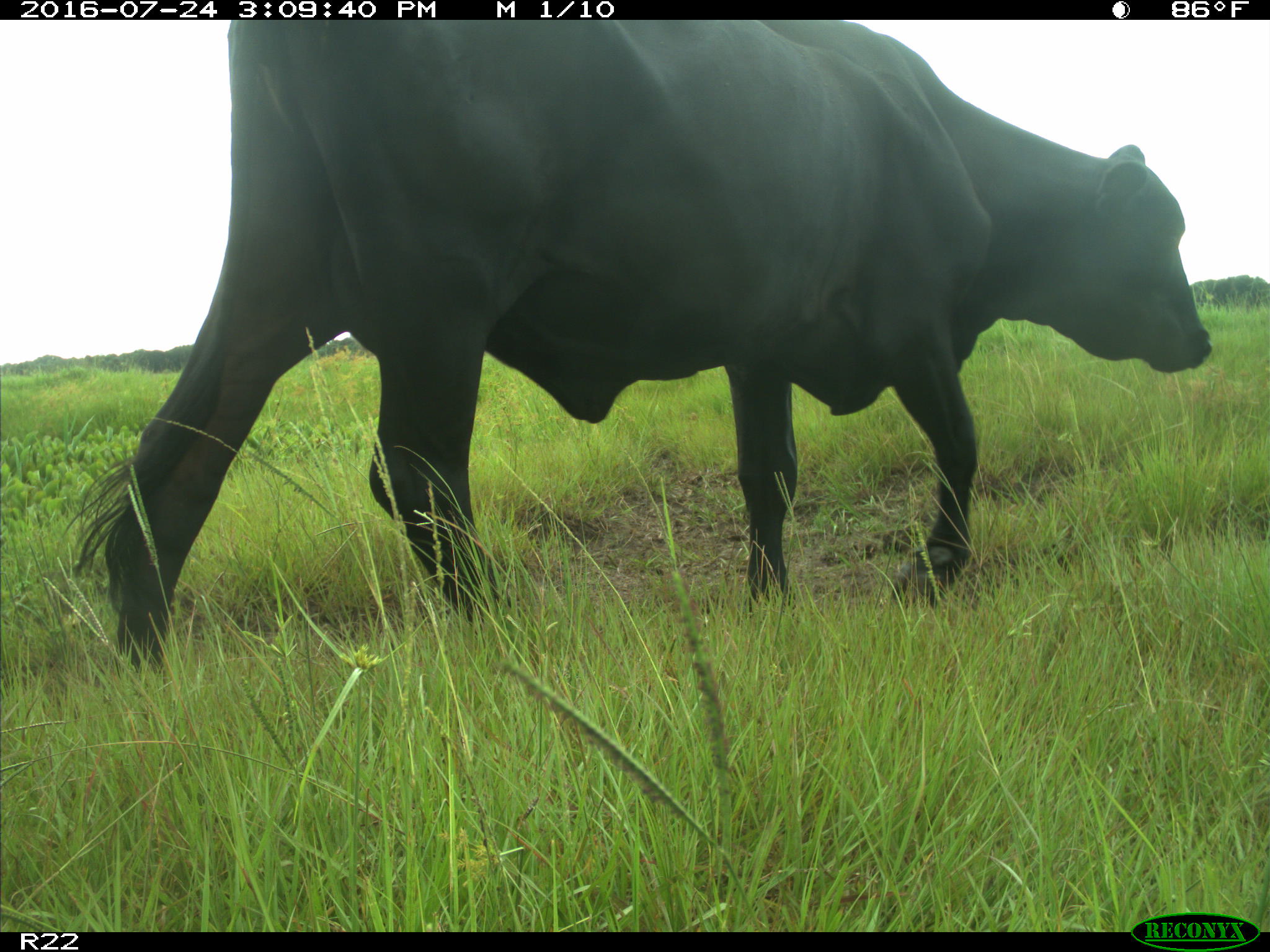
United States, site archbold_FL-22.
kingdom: Animalia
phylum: Chordata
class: Mammalia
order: Artiodactyla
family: Bovidae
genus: Bos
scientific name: Bos taurus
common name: domestic cow